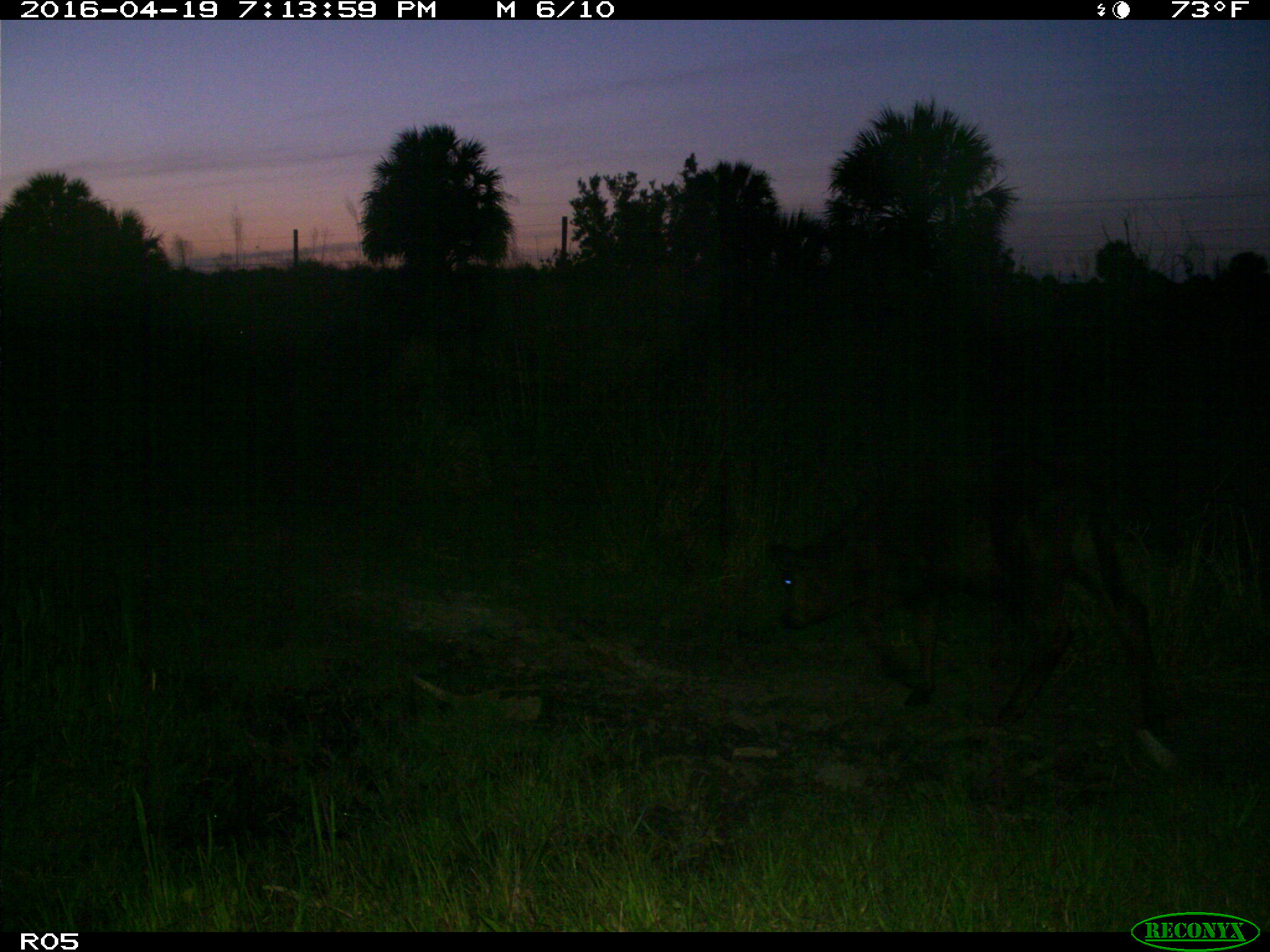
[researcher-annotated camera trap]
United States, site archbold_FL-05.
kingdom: Animalia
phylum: Chordata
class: Mammalia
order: Artiodactyla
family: Bovidae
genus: Bos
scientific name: Bos taurus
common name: domestic cow